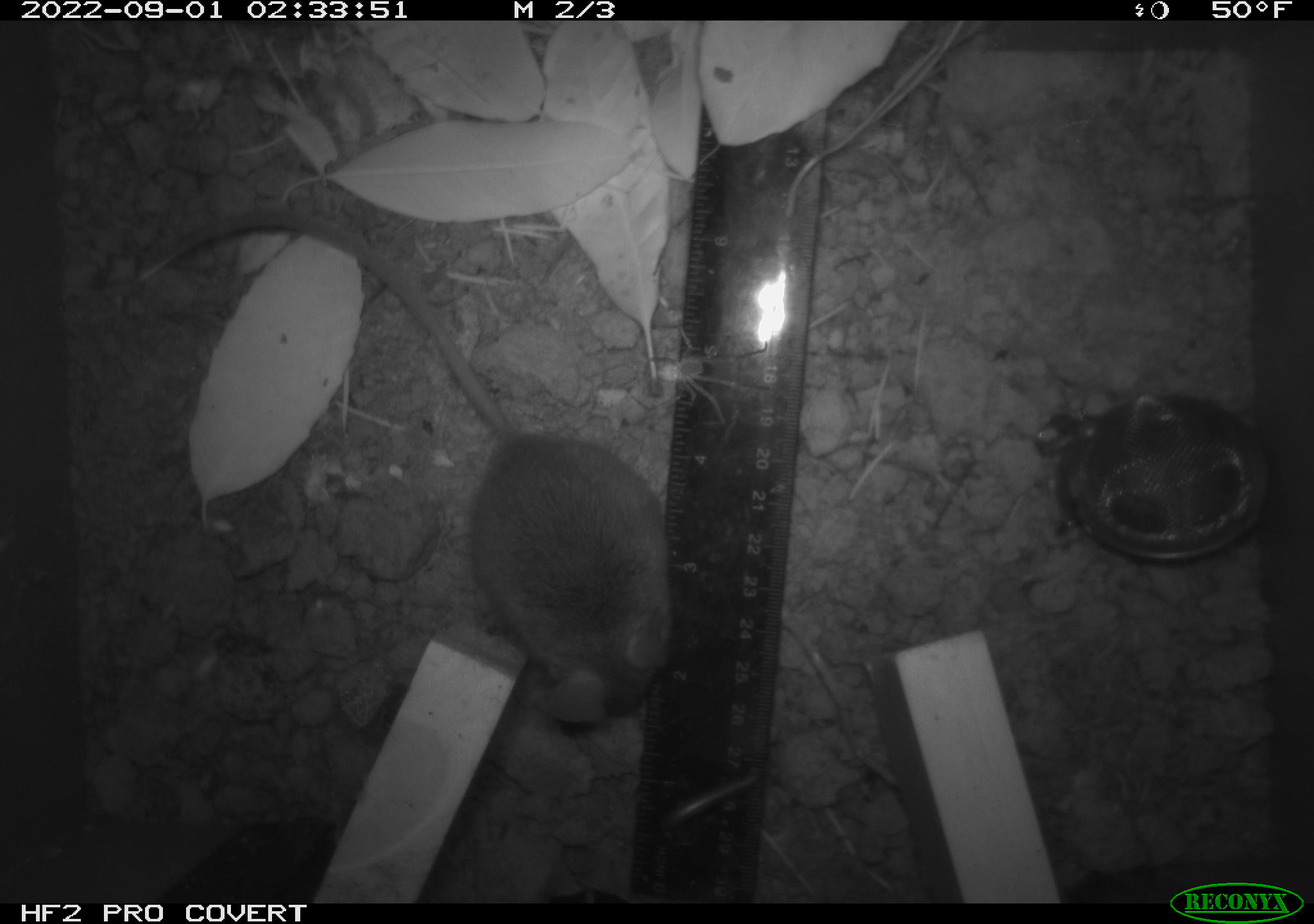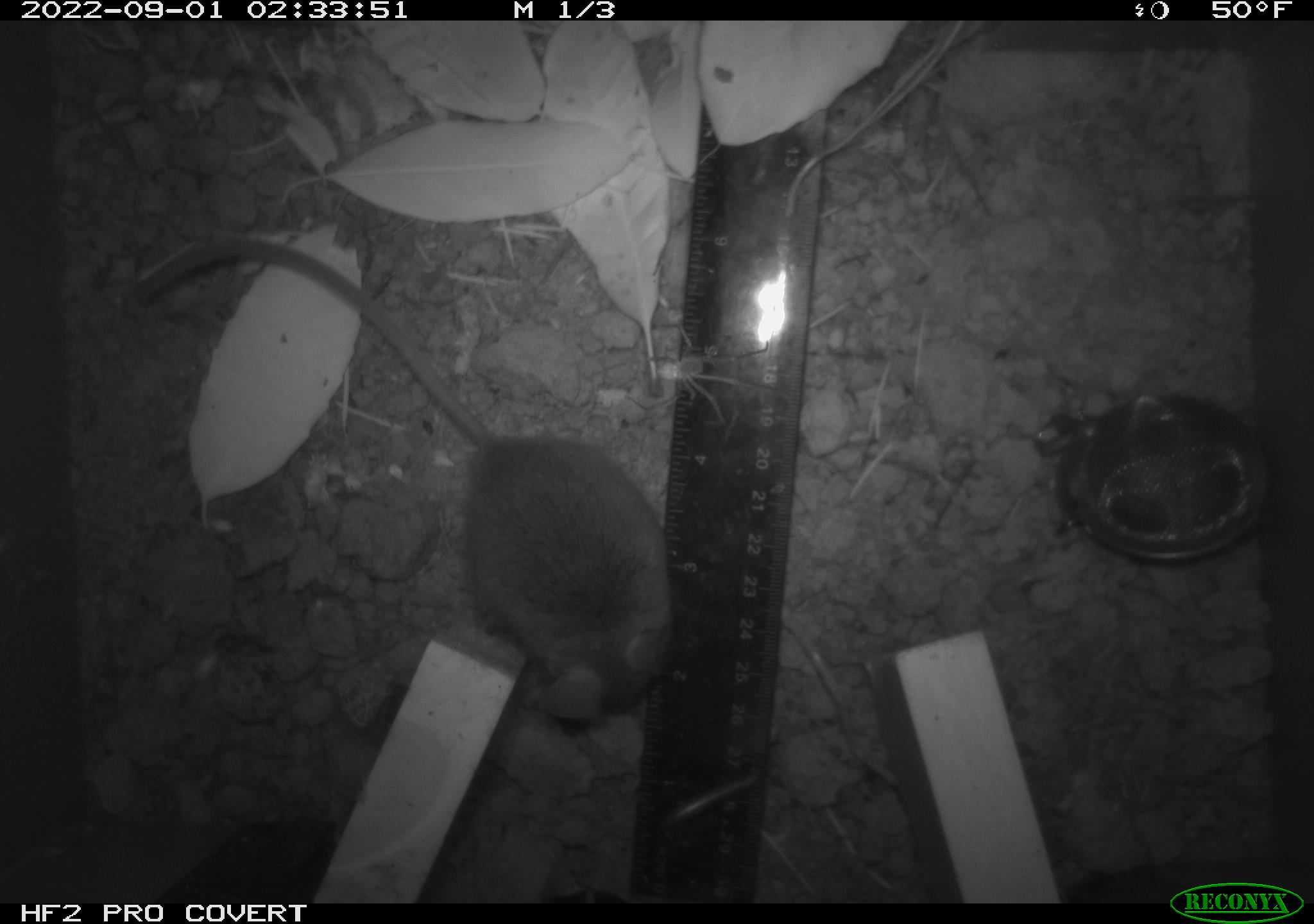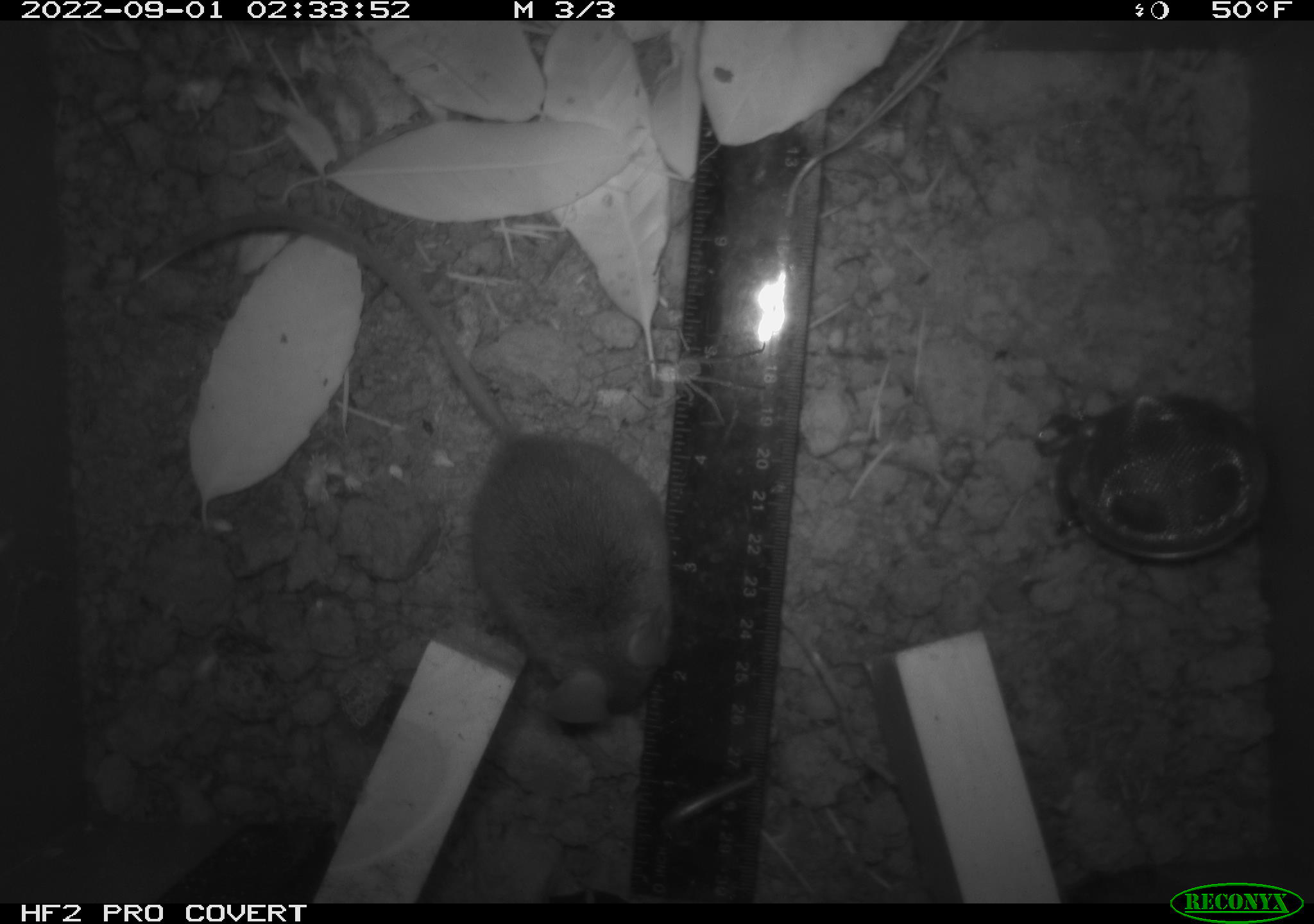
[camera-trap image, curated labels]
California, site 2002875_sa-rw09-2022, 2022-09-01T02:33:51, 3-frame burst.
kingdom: Animalia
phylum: Arthropoda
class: Arachnida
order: Araneae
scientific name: Araneae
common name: spider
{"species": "spider (Araneae)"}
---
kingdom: Animalia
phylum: Chordata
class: Mammalia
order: Rodentia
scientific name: Rodentia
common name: rodent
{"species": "rodent (Rodentia)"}